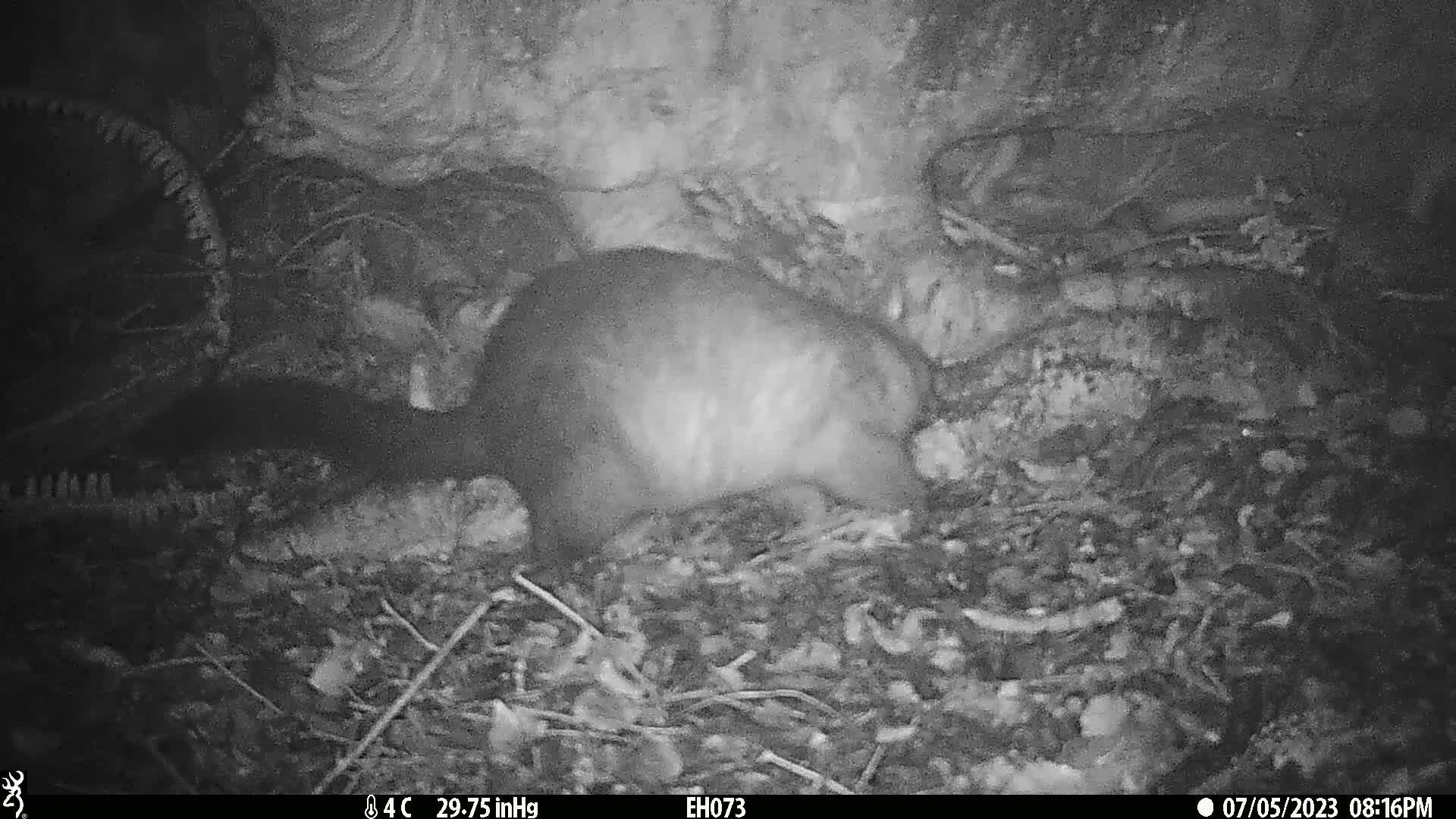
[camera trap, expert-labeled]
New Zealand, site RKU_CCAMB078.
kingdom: Animalia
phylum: Chordata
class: Mammalia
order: Diprotodontia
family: Phalangeridae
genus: Trichosurus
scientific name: Trichosurus vulpecula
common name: common brushtail possum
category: possum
Possum (common brushtail possum) (Trichosurus vulpecula).